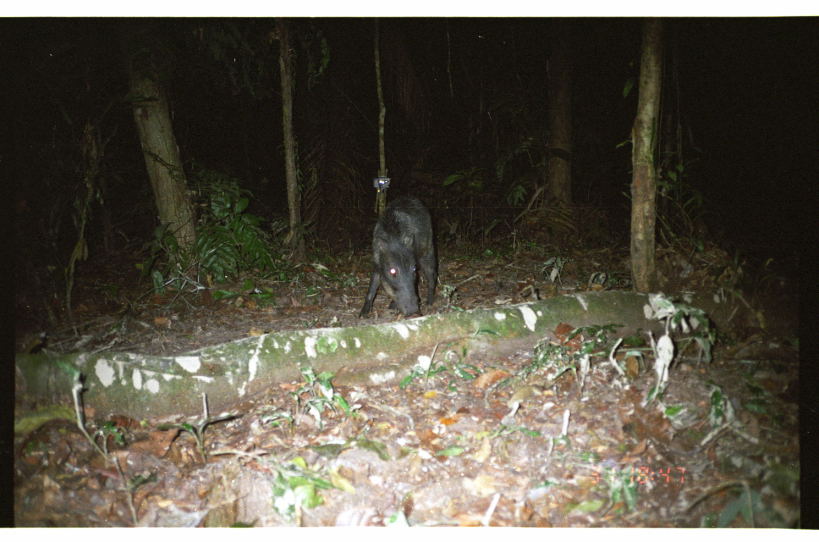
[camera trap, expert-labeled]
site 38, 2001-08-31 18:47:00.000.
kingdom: Animalia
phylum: Chordata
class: Mammalia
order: Artiodactyla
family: Tayassuidae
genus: Tayassu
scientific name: Tayassu pecari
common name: white-lipped peccary